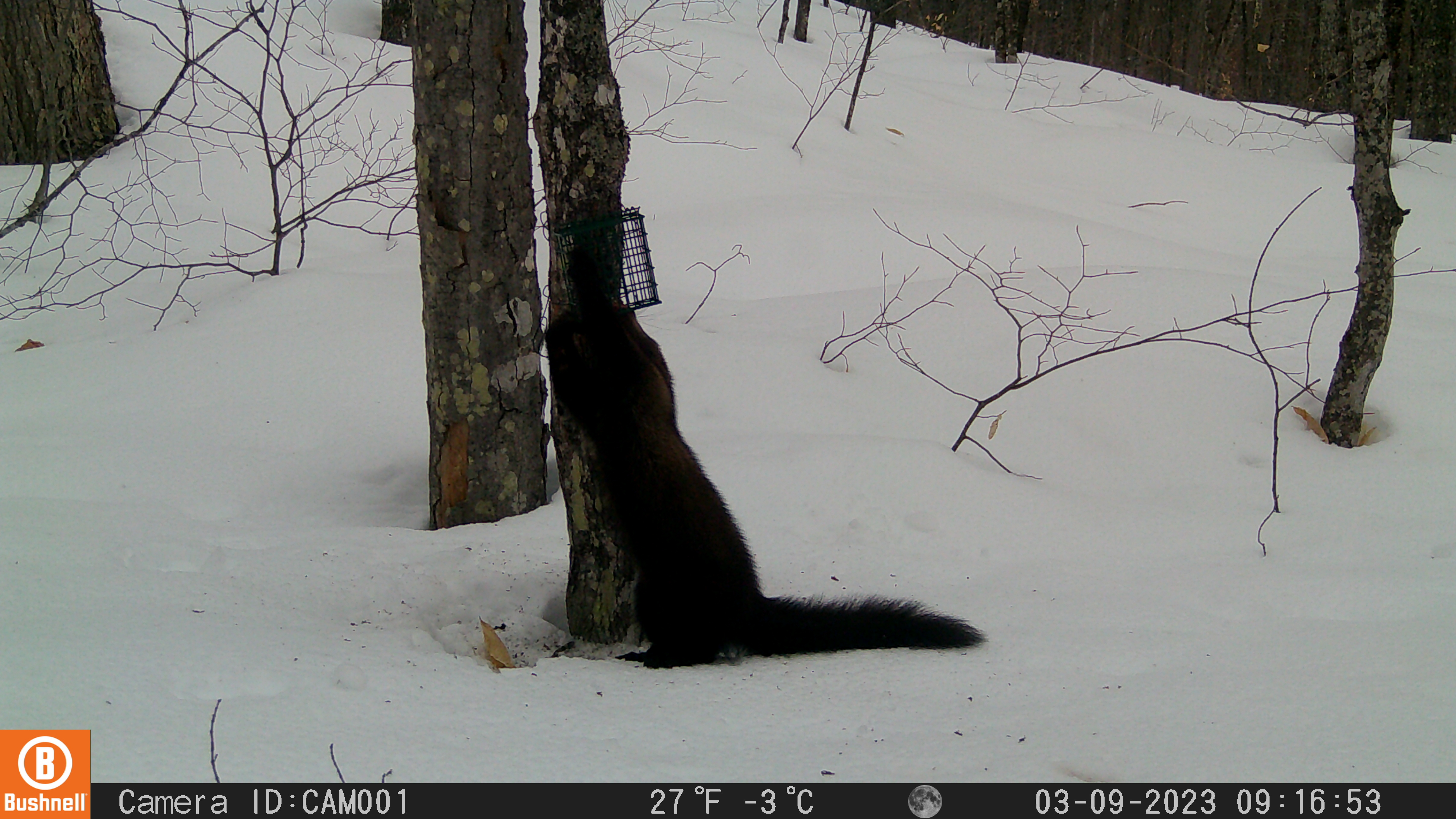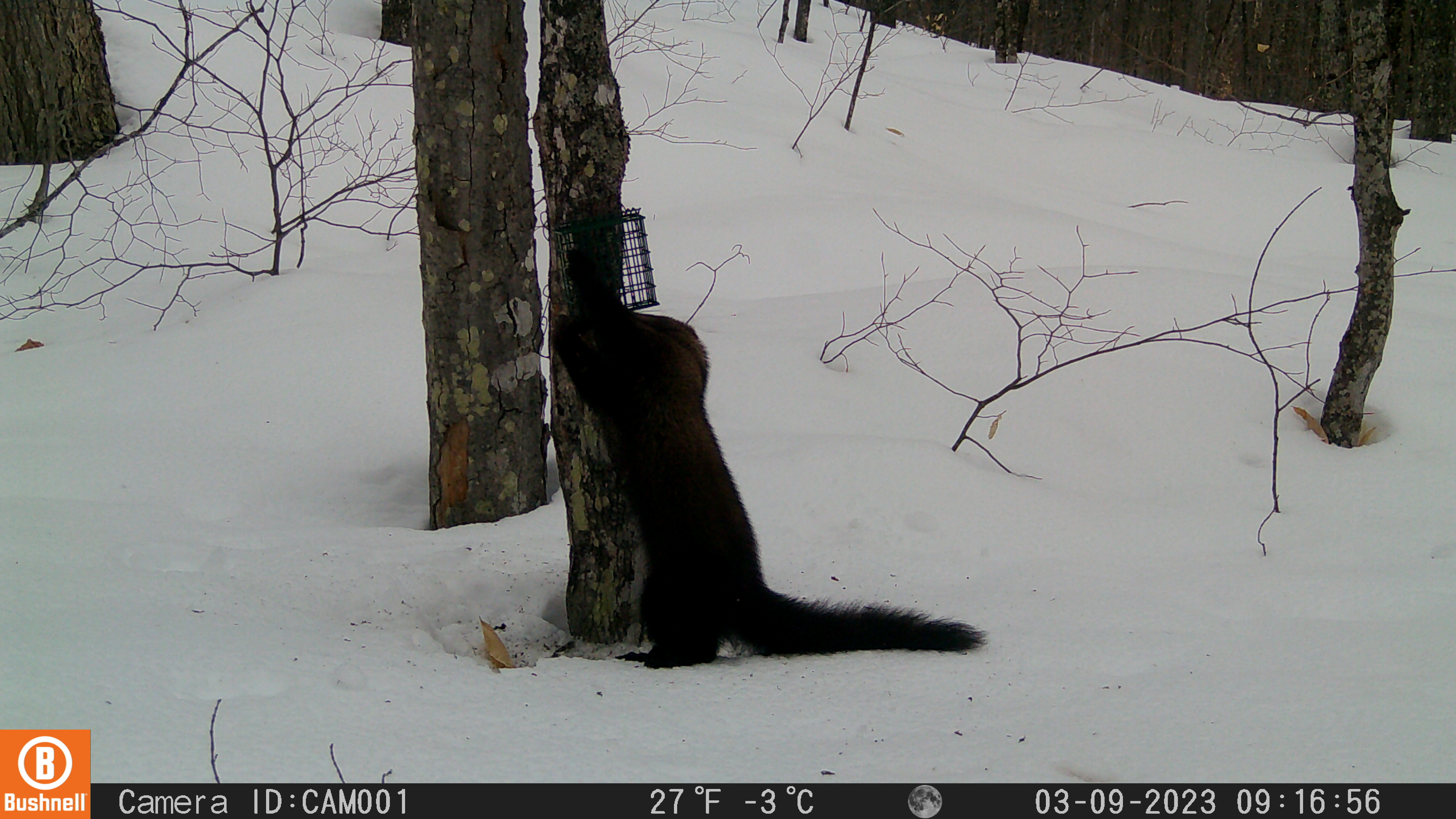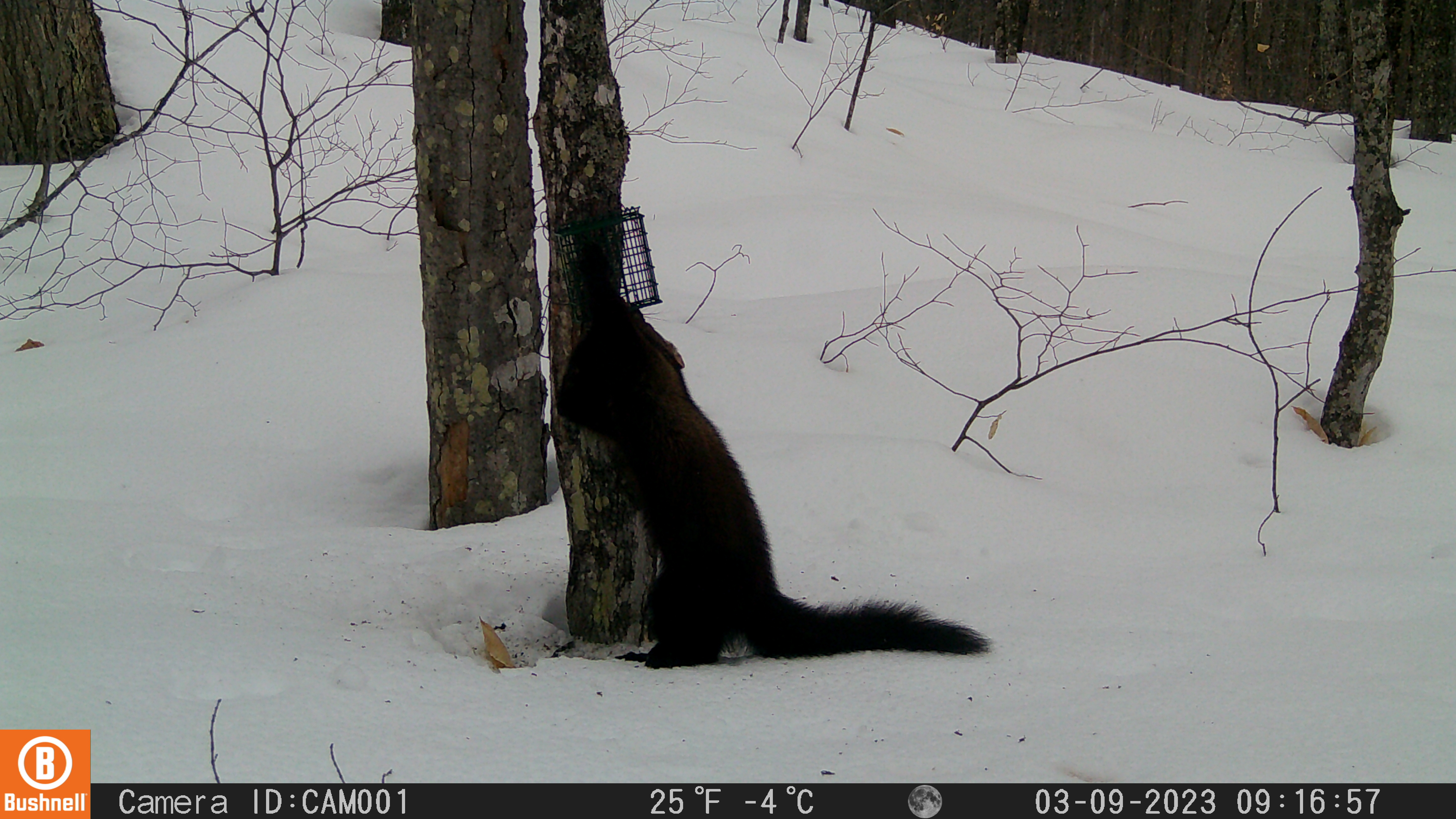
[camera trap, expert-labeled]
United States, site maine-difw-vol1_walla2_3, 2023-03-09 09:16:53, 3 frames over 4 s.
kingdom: Animalia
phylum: Chordata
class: Mammalia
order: Carnivora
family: Mustelidae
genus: Pekania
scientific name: Pekania pennanti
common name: fisher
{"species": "fisher (Pekania pennanti)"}